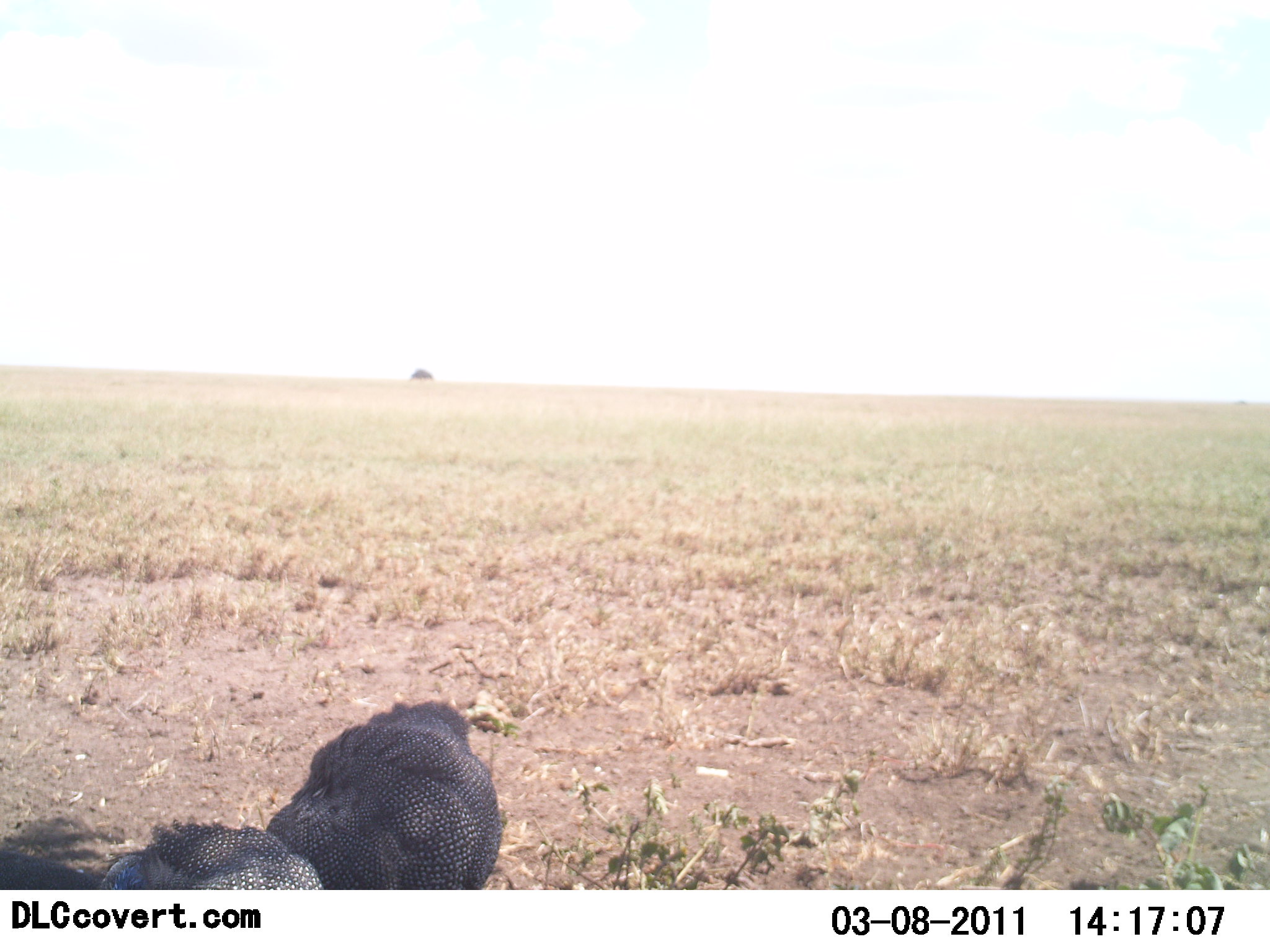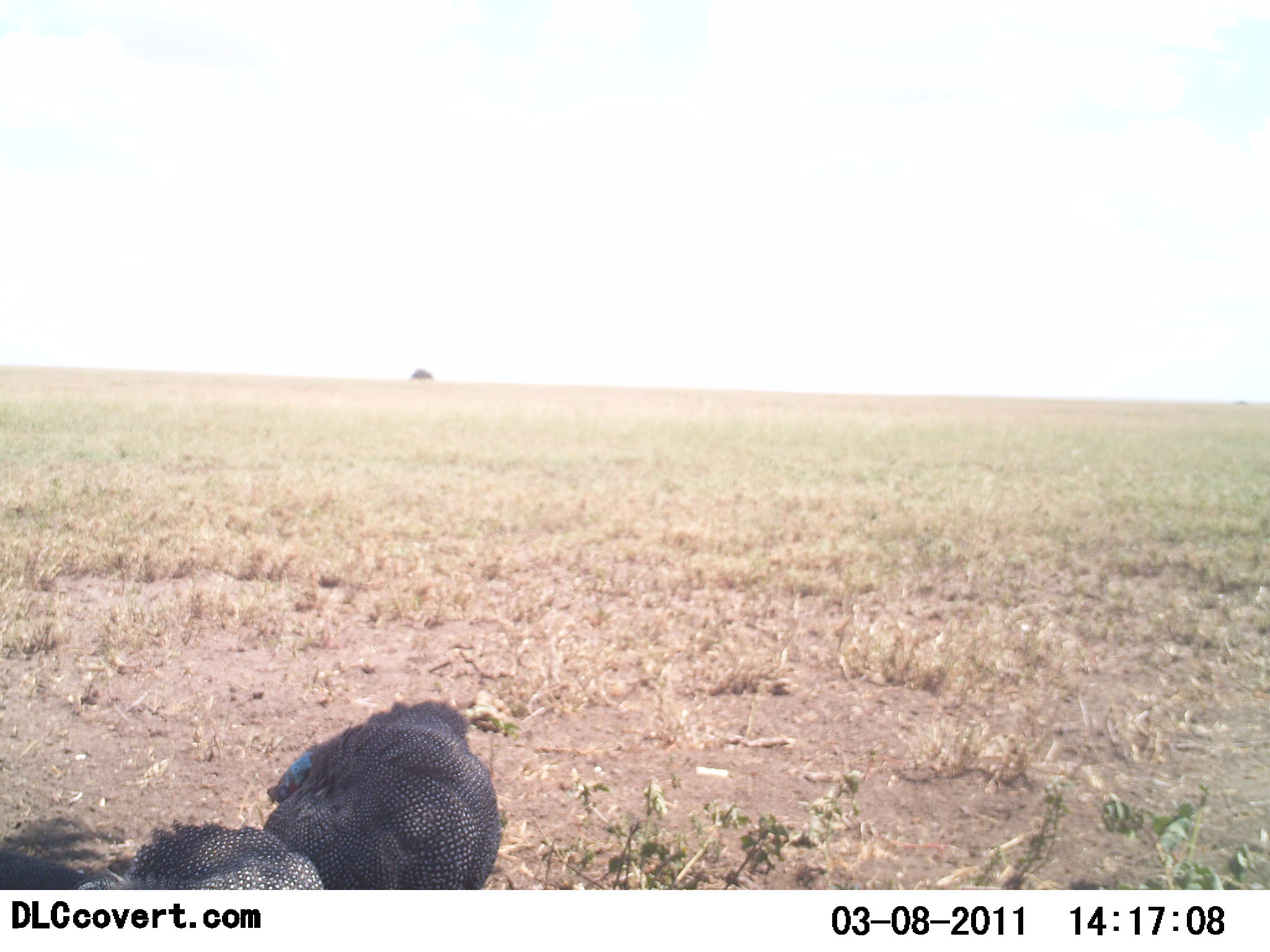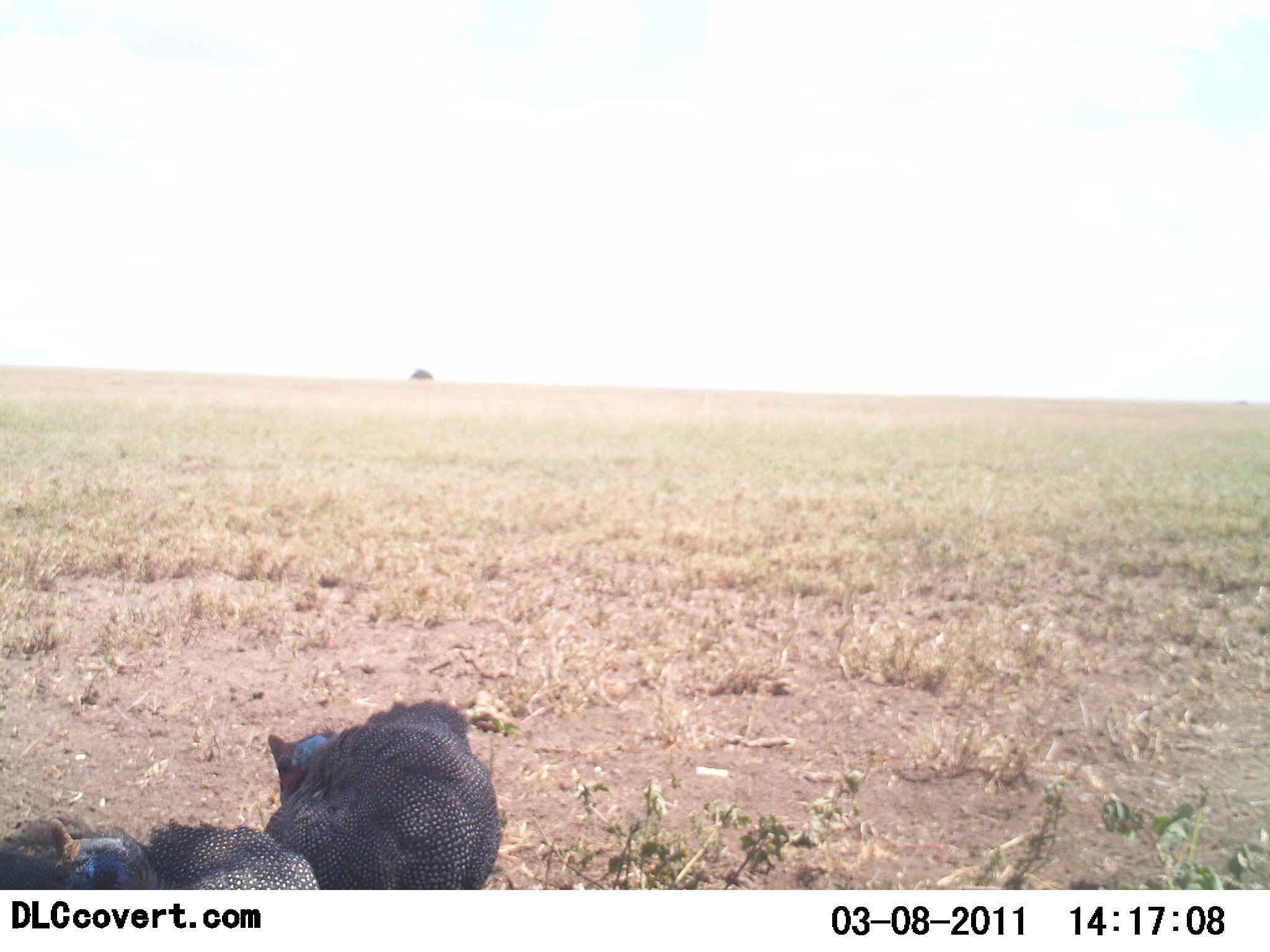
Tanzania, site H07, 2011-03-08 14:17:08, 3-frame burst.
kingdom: Animalia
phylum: Chordata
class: Aves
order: Galliformes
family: Numididae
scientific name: Numididae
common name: guinea fowl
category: guineafowl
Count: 2.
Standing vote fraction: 86%.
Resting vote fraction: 14%.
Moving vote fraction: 0%.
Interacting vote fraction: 7%.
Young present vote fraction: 0%.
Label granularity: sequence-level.